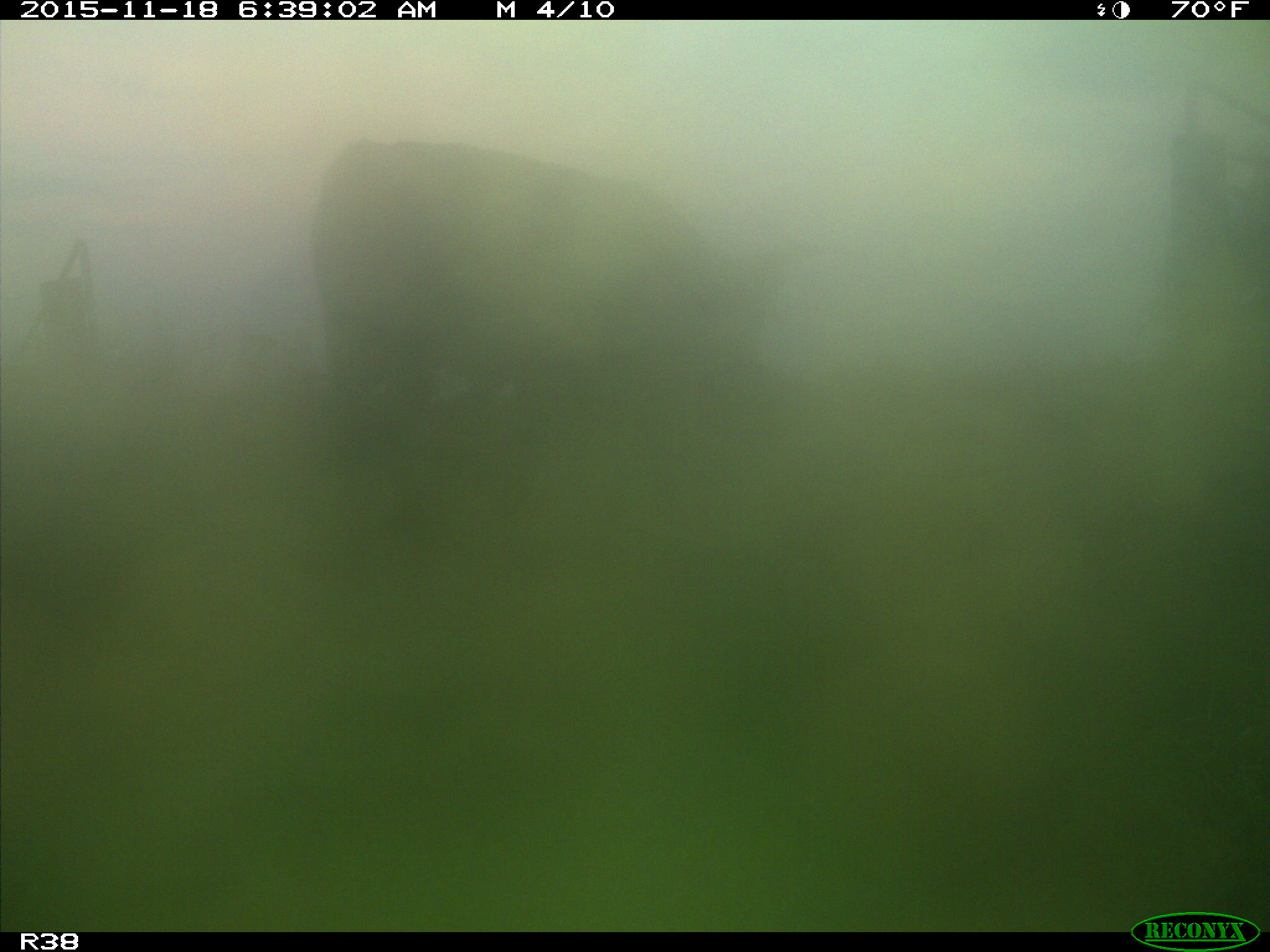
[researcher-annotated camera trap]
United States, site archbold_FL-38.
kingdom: Animalia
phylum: Chordata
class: Mammalia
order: Artiodactyla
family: Bovidae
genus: Bos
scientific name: Bos taurus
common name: domestic cow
Bos taurus (domestic cow).